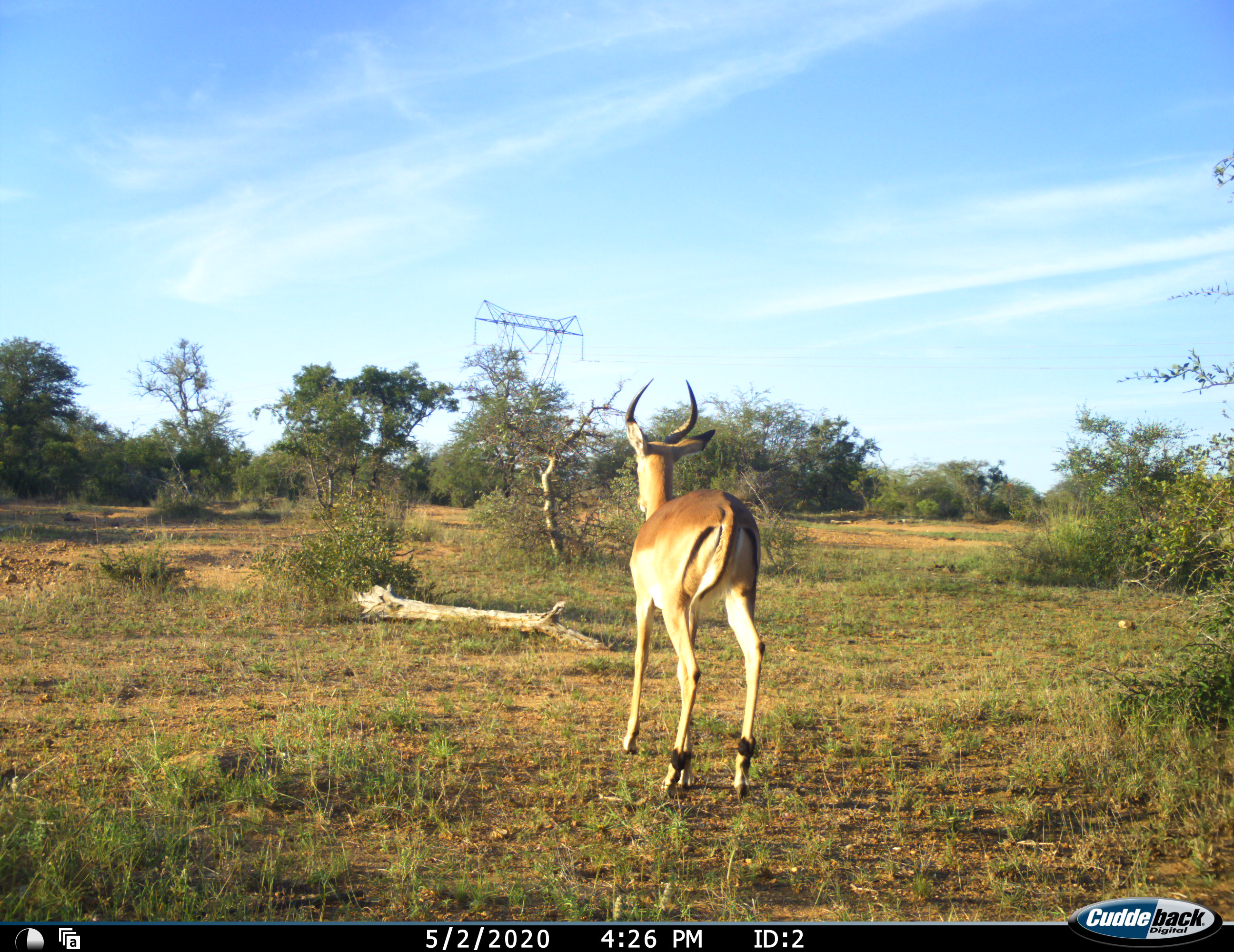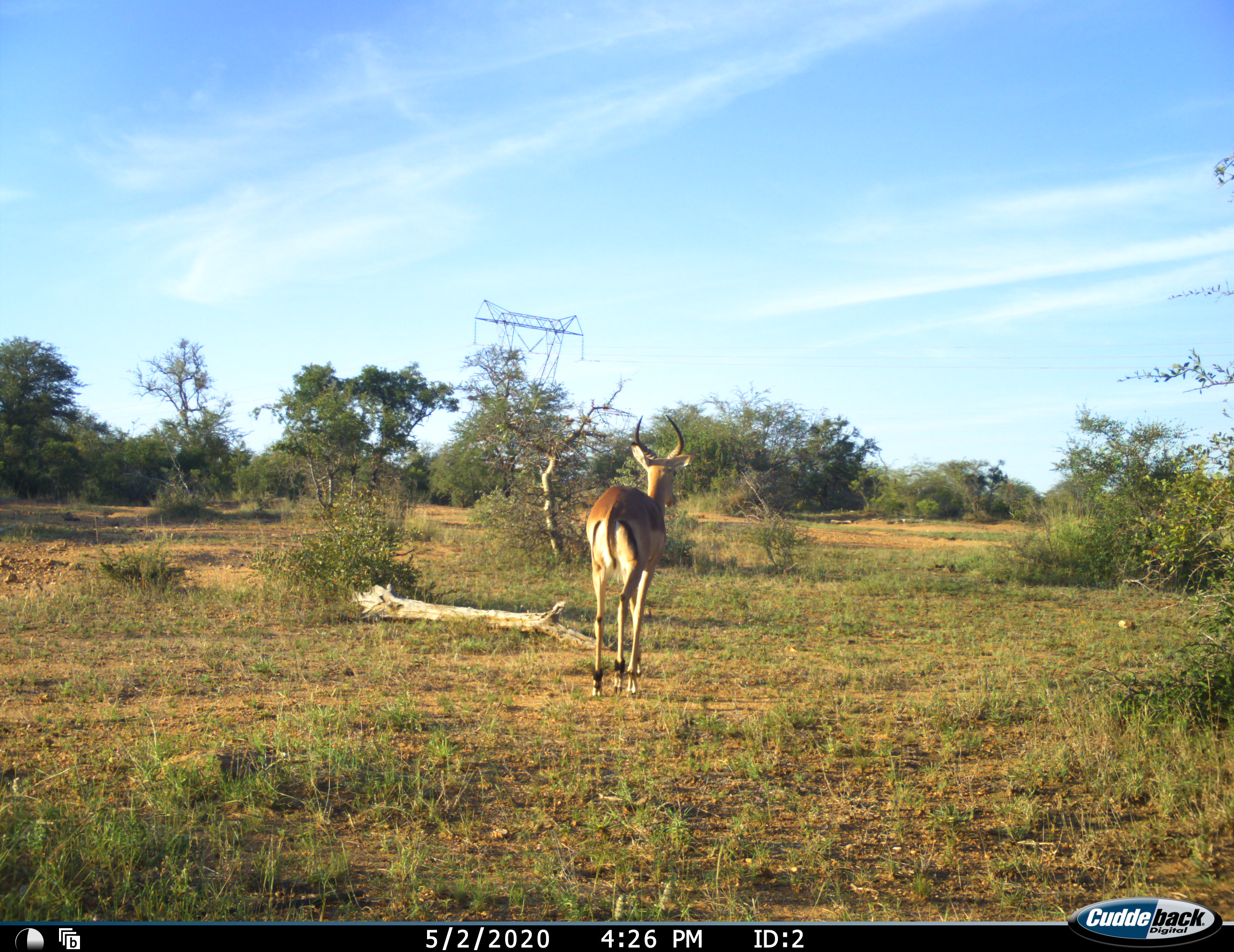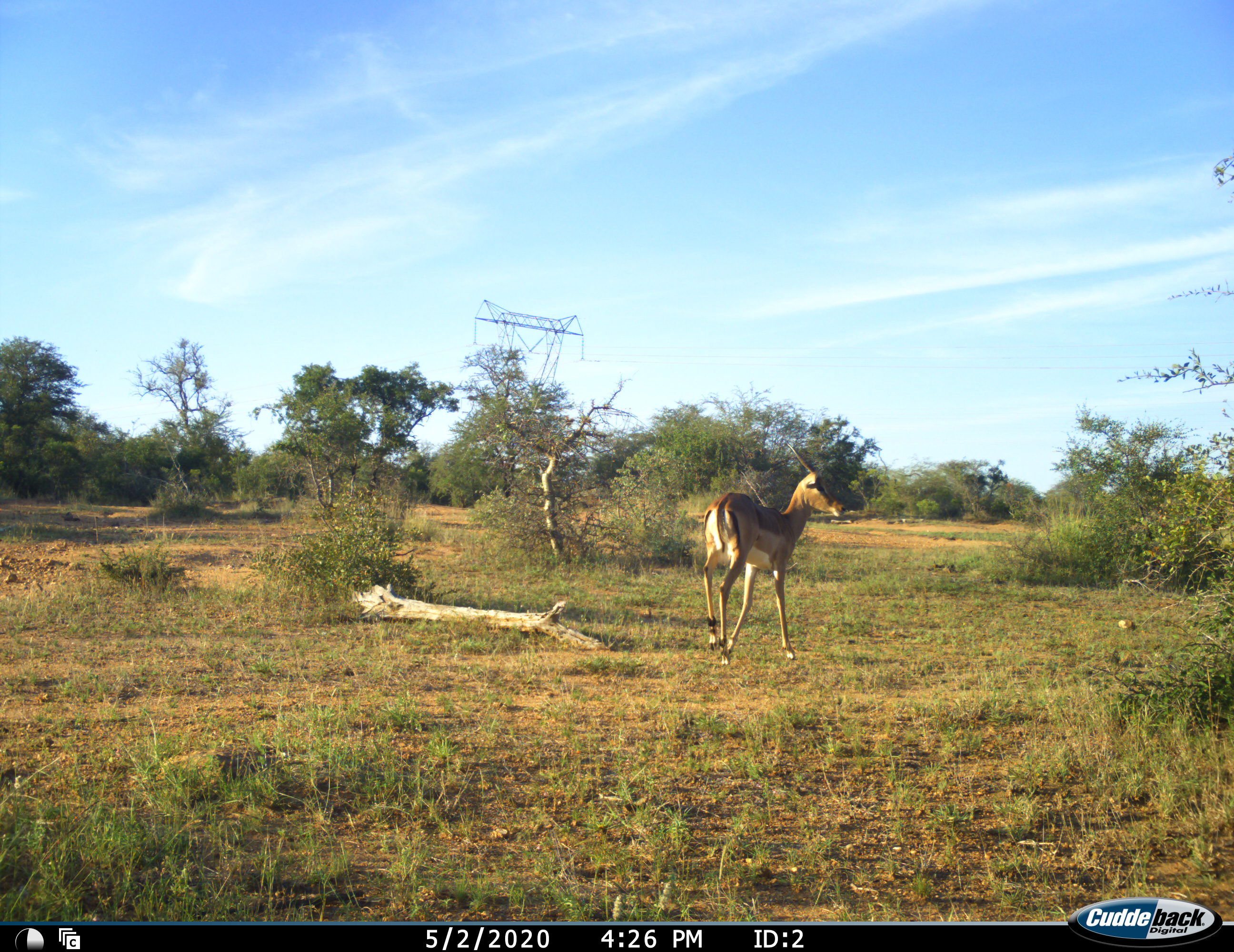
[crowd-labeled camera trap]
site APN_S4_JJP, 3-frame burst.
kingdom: Animalia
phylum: Chordata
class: Mammalia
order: Artiodactyla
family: Bovidae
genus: Aepyceros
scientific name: Aepyceros melampus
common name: impala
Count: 1.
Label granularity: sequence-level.